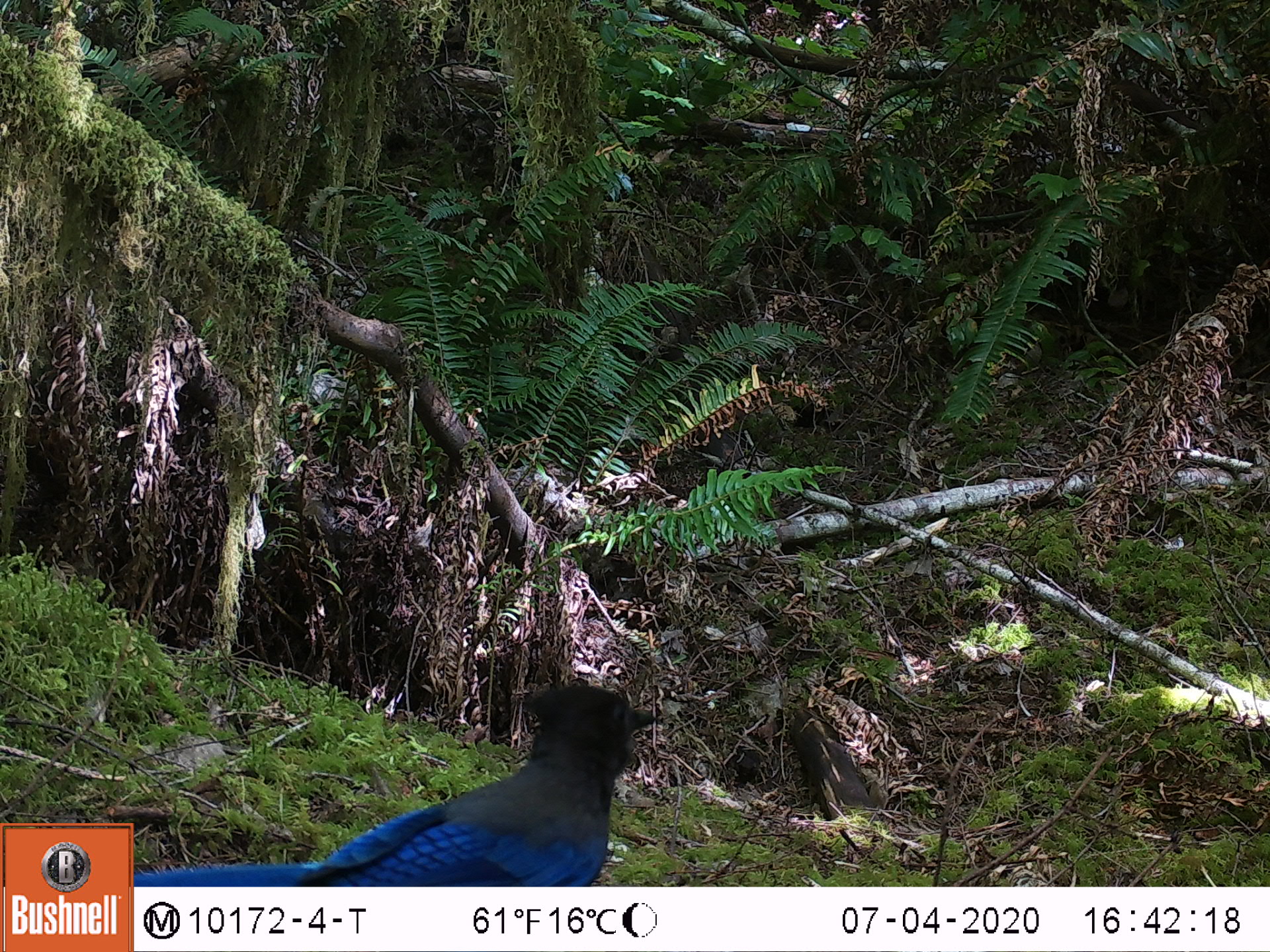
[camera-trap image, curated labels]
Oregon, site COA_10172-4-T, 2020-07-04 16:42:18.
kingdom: Animalia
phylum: Chordata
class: Aves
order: Passeriformes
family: Corvidae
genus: Cyanocitta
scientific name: Cyanocitta stelleri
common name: steller's jay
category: stellers jay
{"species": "stellers jay (steller's jay) (Cyanocitta stelleri)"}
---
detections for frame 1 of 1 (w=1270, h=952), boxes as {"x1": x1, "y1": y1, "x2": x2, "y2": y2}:
stellers jay: {"x1": 155, "y1": 683, "x2": 657, "y2": 880}